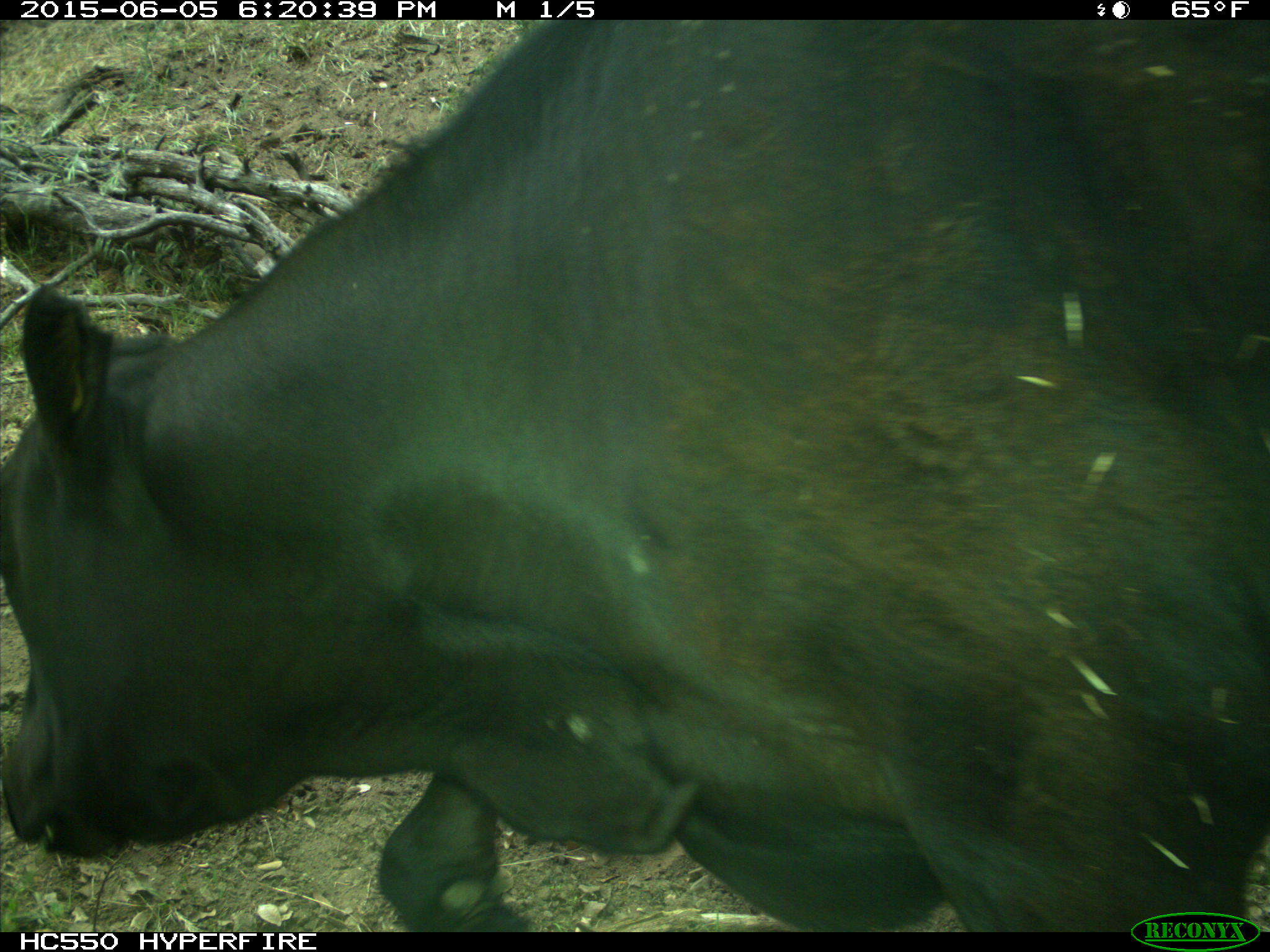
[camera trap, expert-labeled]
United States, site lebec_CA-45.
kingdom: Animalia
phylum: Chordata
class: Mammalia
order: Artiodactyla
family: Bovidae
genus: Bos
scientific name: Bos taurus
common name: domestic cow